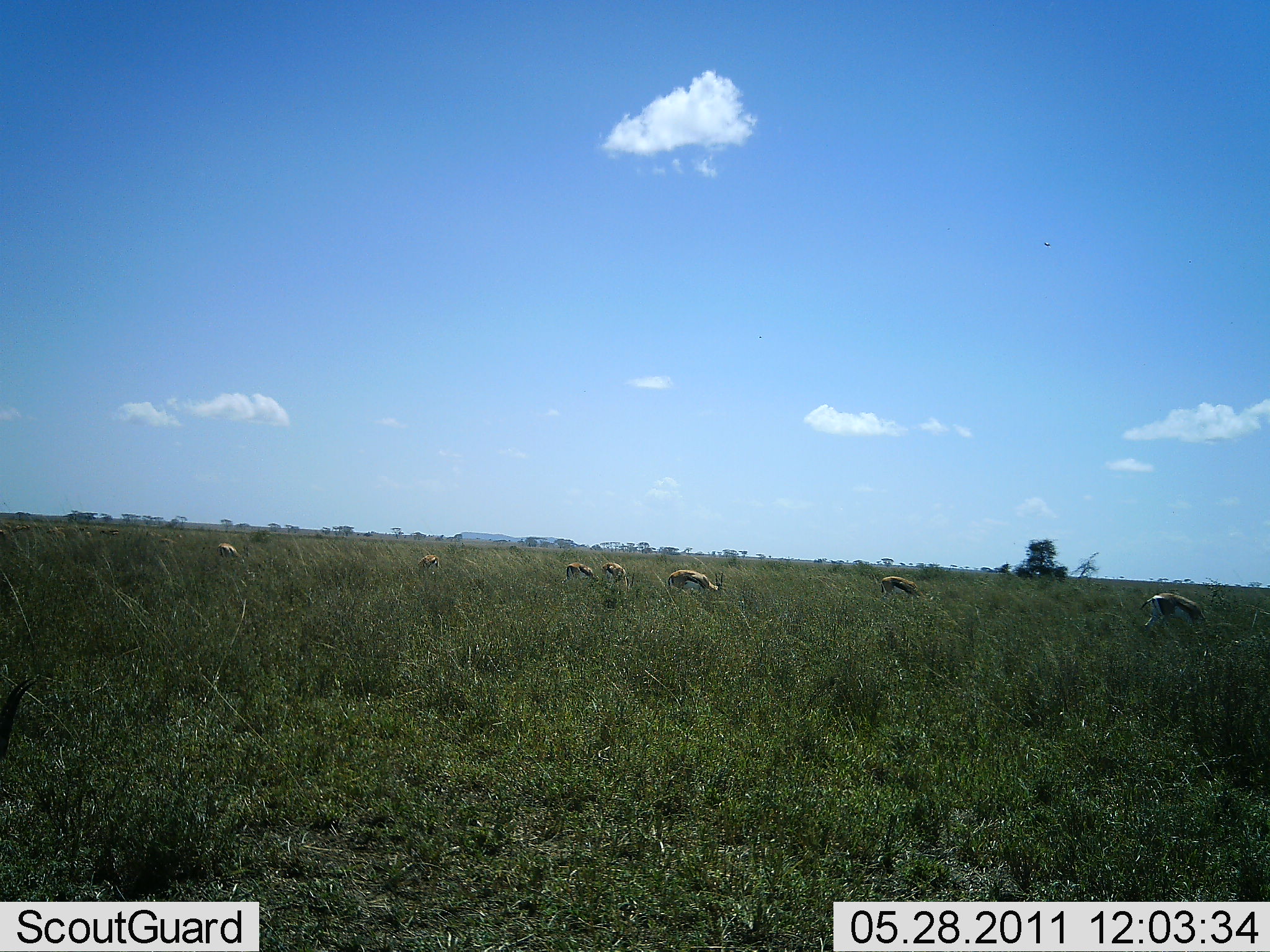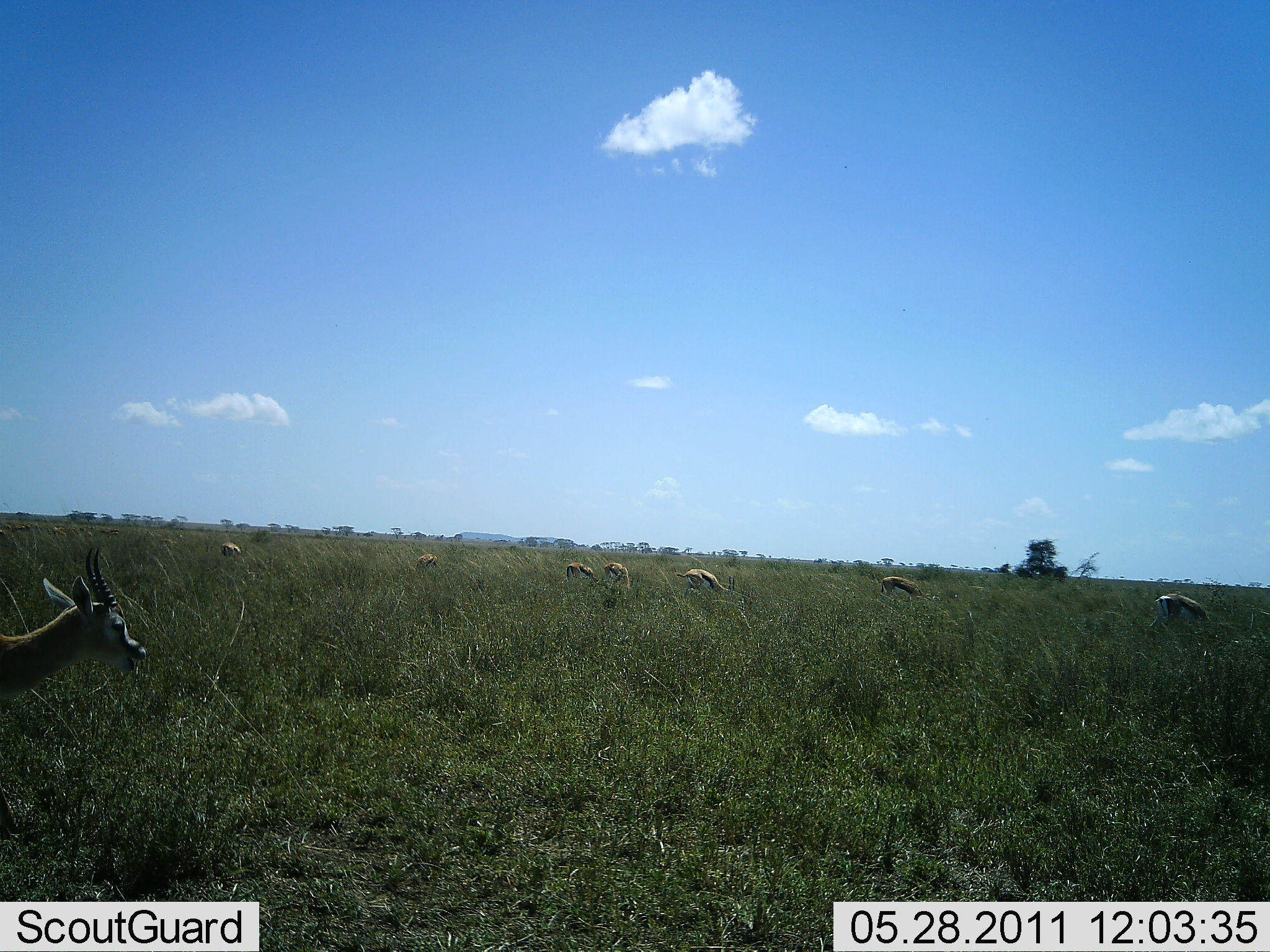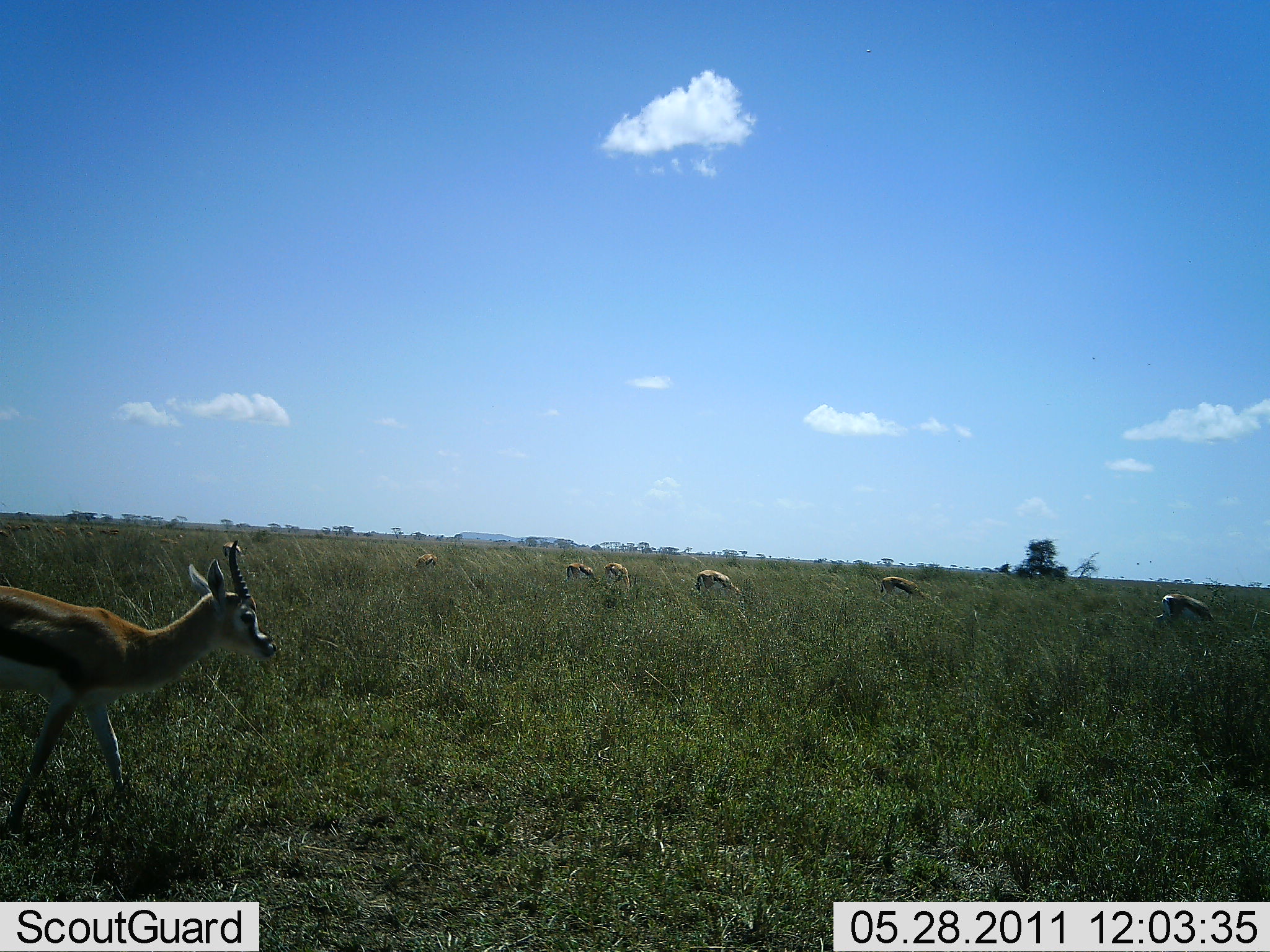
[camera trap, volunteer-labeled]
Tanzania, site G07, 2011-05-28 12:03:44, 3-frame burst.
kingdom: Animalia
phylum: Chordata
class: Mammalia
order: Artiodactyla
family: Bovidae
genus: Eudorcas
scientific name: Eudorcas thomsonii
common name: thomson's gazelle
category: gazellethomsons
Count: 8.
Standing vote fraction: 45%.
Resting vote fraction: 0%.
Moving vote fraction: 55%.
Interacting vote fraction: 0%.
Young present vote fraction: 0%.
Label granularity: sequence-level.